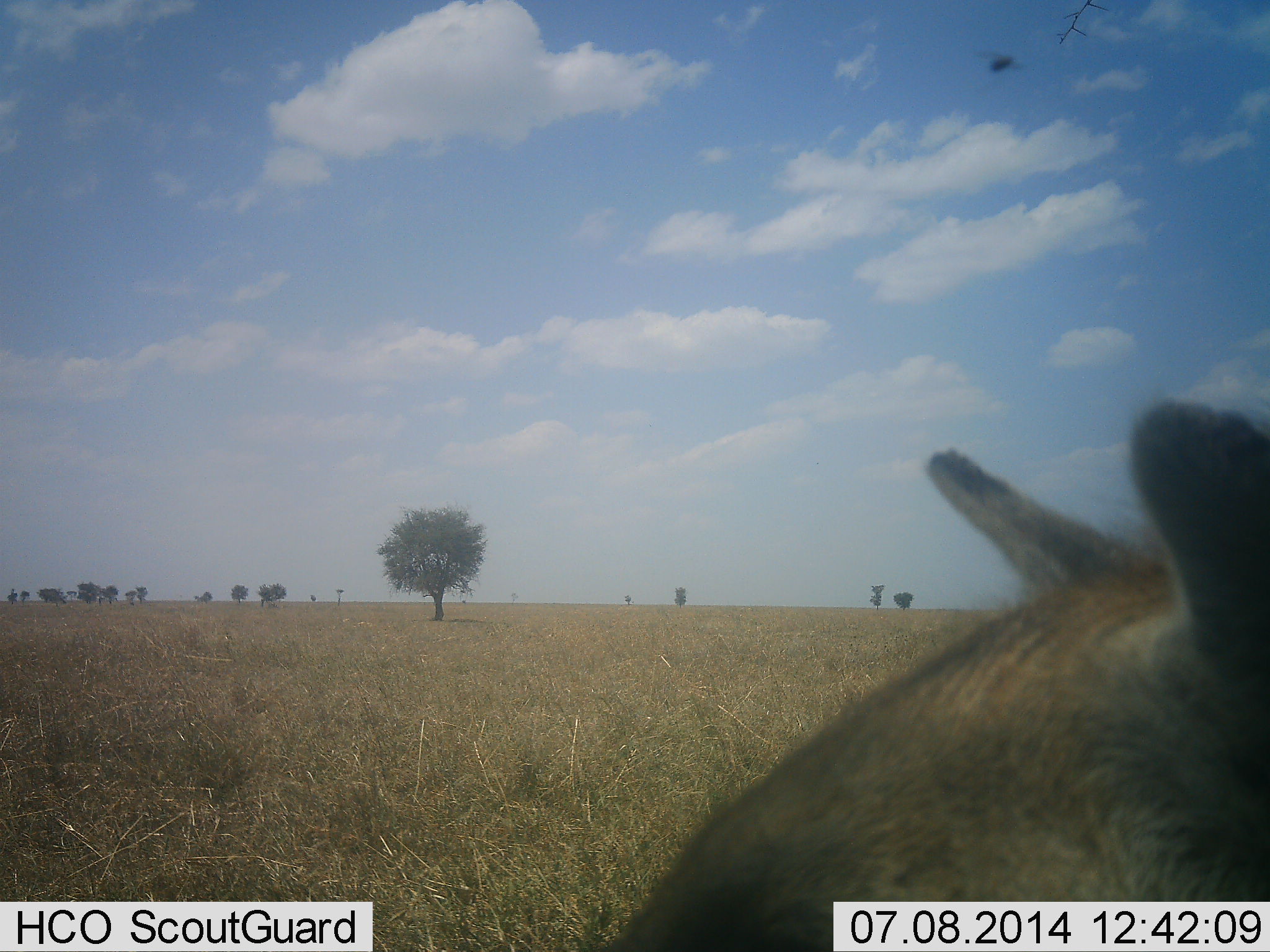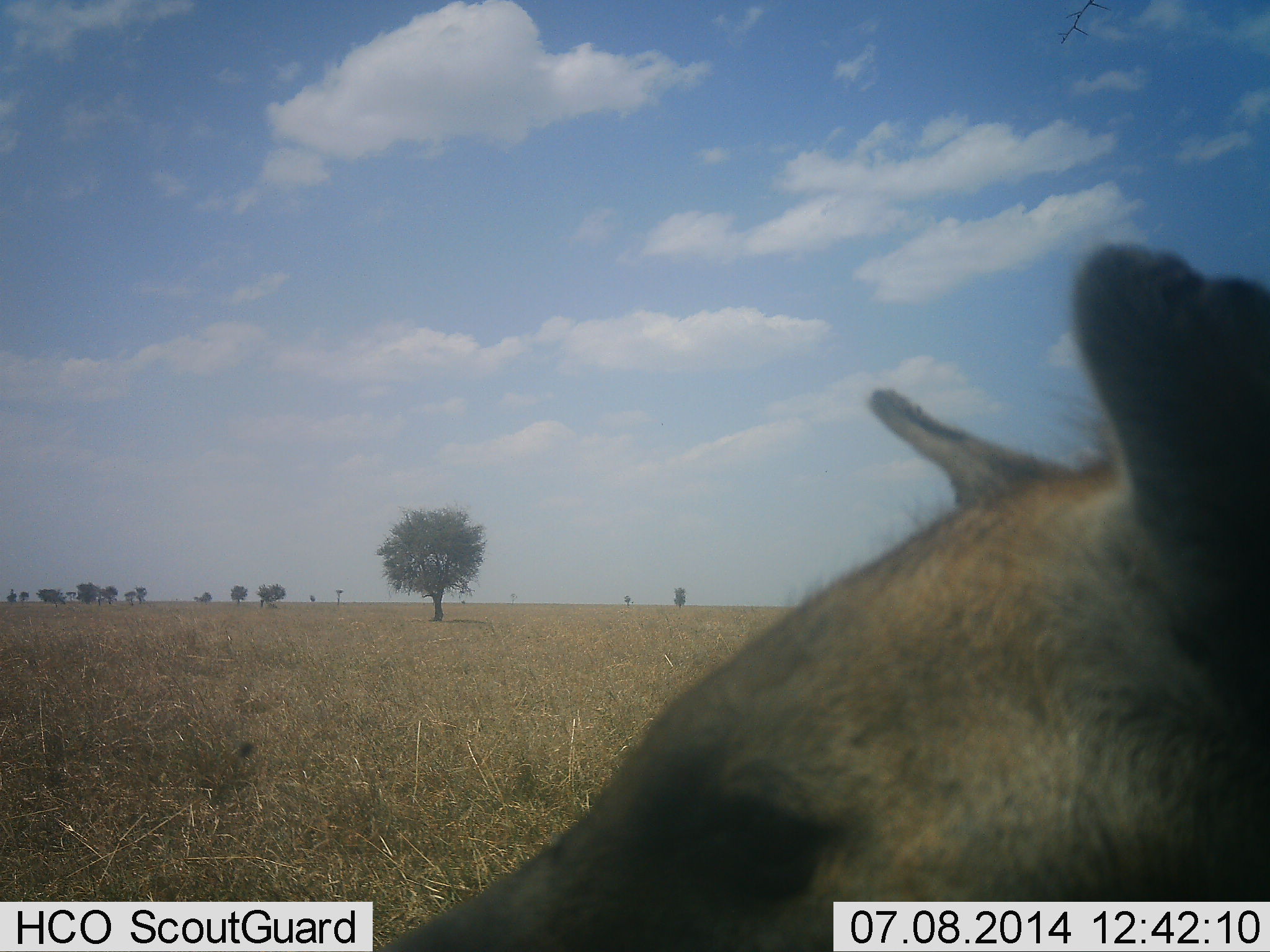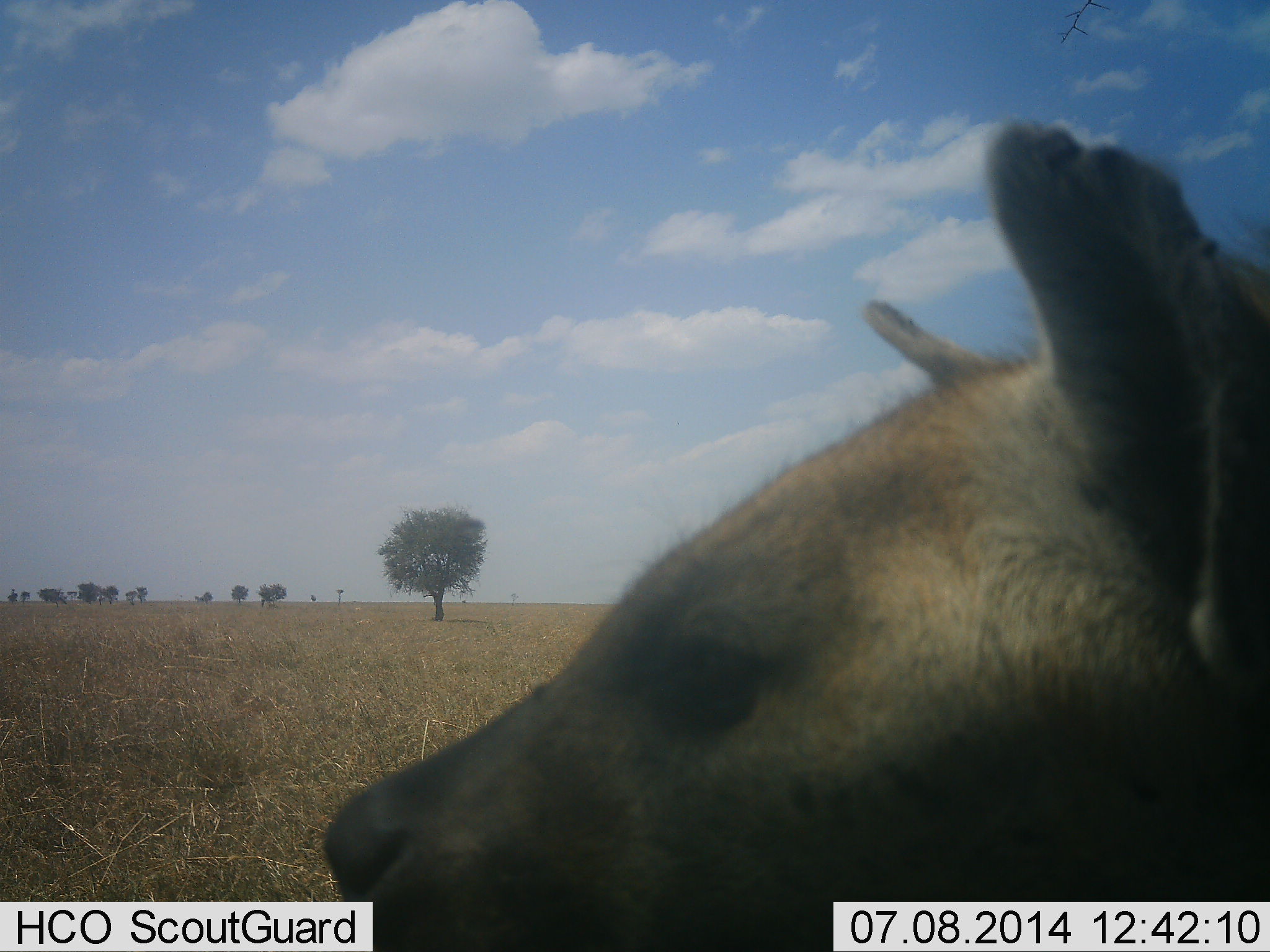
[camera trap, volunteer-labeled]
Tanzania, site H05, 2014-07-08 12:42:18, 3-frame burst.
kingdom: Animalia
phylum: Chordata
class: Mammalia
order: Carnivora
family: Hyaenidae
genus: Crocuta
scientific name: Crocuta crocuta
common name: spotted hyena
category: hyenaspotted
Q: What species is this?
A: Hyenaspotted (spotted hyena) (Crocuta crocuta).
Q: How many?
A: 1.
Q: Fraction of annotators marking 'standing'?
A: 62%.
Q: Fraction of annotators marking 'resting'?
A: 0%.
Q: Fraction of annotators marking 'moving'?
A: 31%.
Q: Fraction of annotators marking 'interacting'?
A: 8%.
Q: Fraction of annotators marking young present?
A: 0%.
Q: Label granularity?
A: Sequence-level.